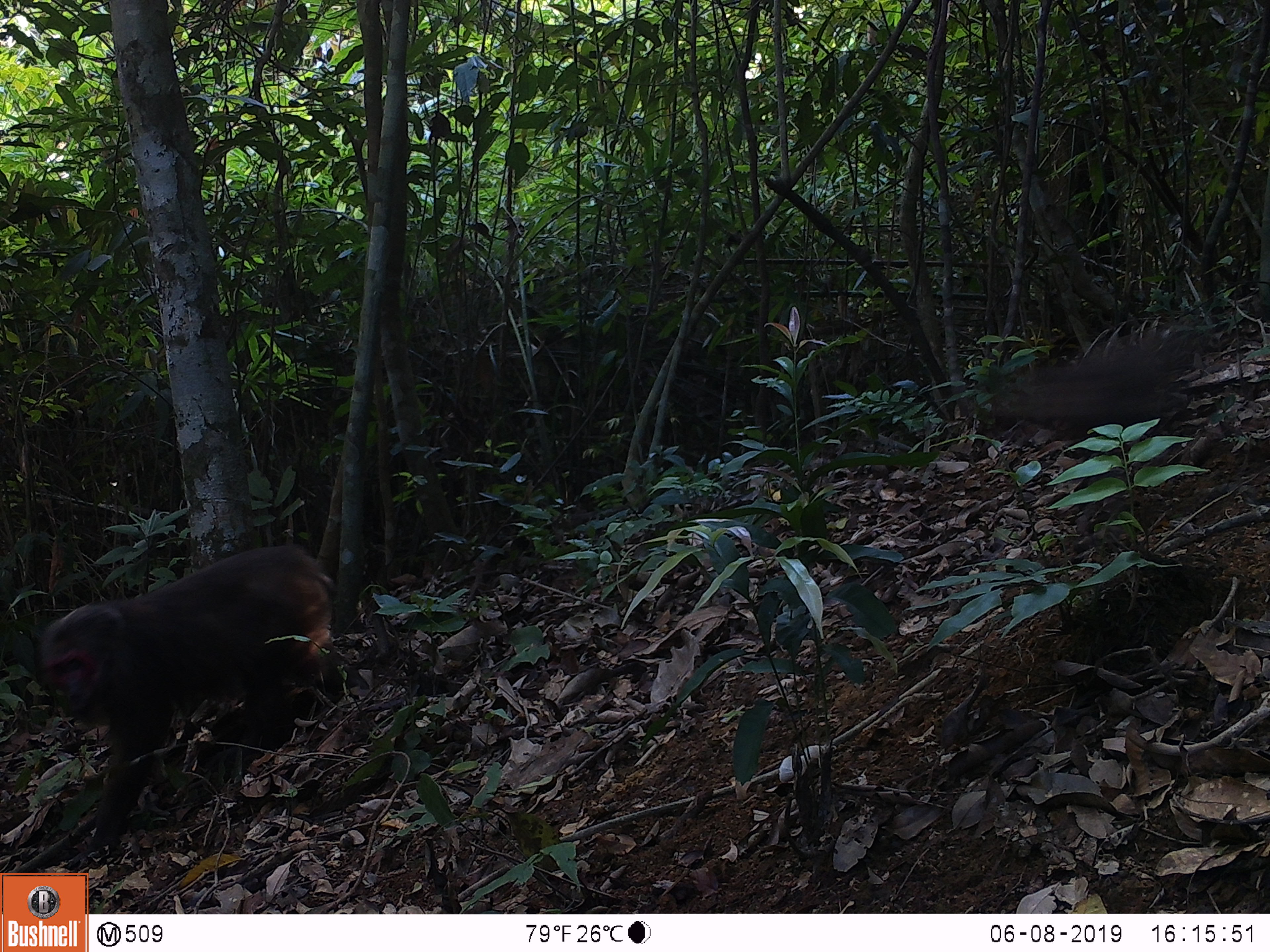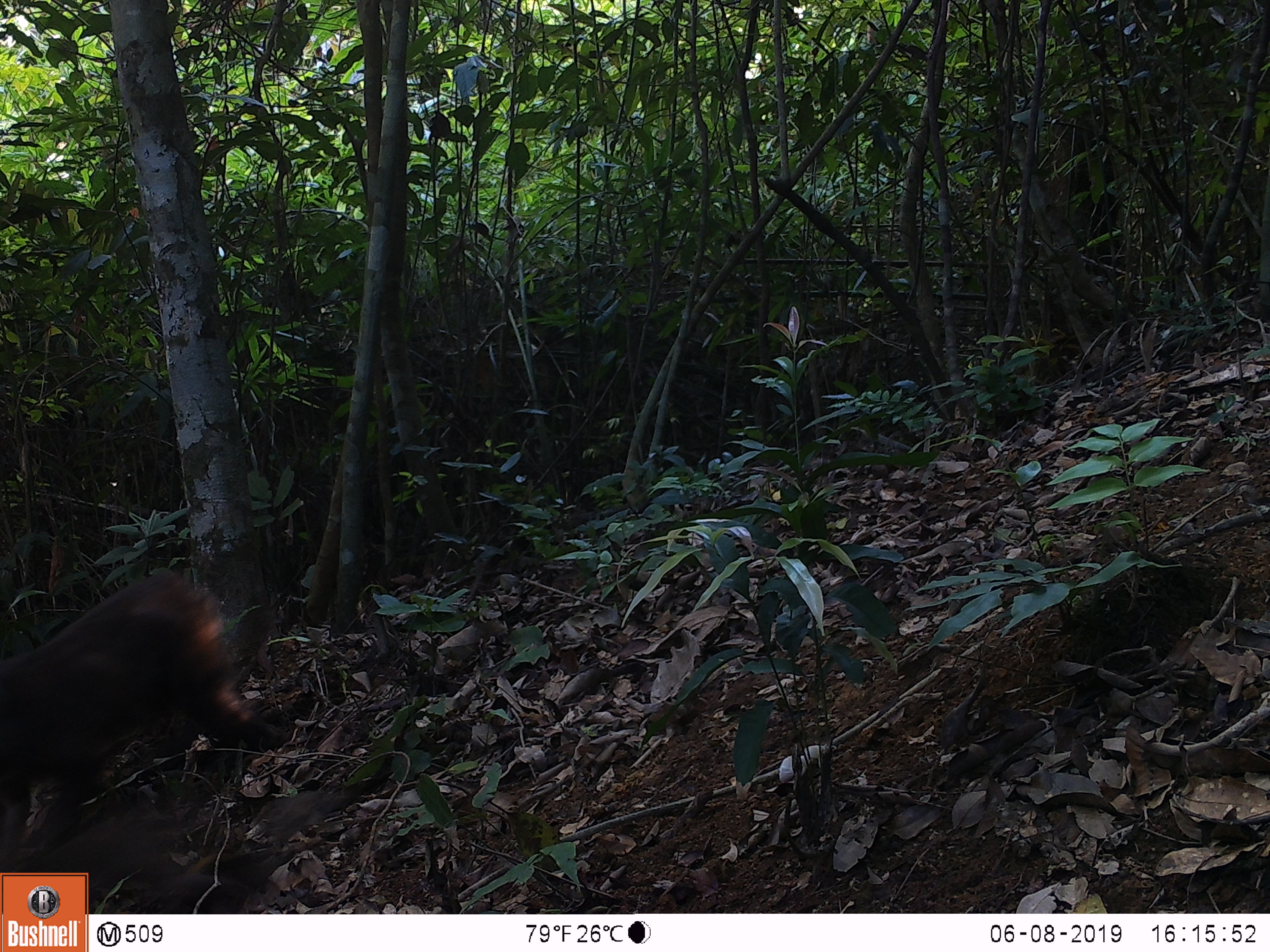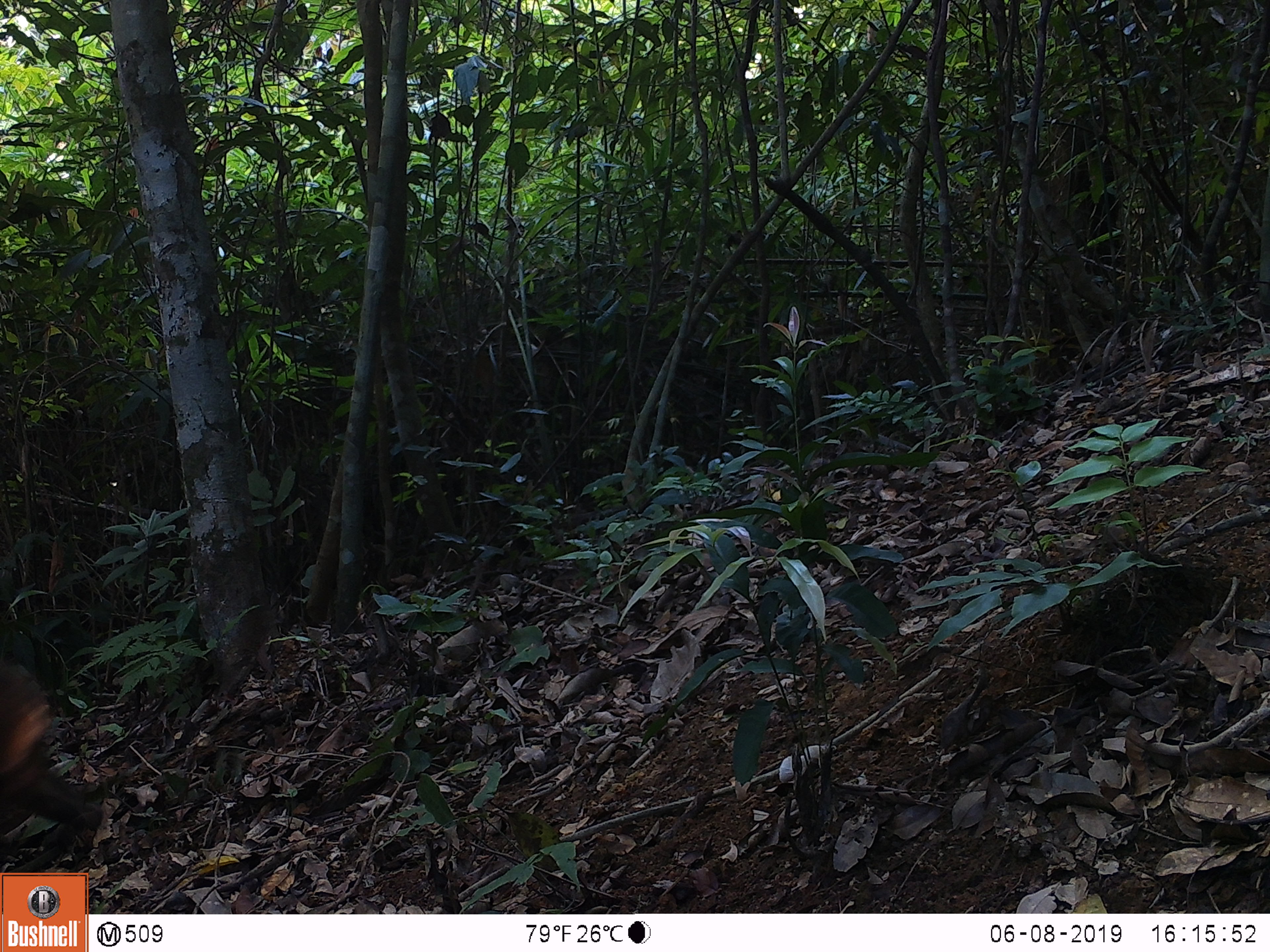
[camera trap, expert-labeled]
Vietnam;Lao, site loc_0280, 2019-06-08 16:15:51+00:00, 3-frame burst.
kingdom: Animalia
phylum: Chordata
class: Mammalia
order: Primates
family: Cercopithecidae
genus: Macaca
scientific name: Macaca arctoides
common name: stump-tailed macaque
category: stump tailed macaque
Stump tailed macaque (stump-tailed macaque) (Macaca arctoides). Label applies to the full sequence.